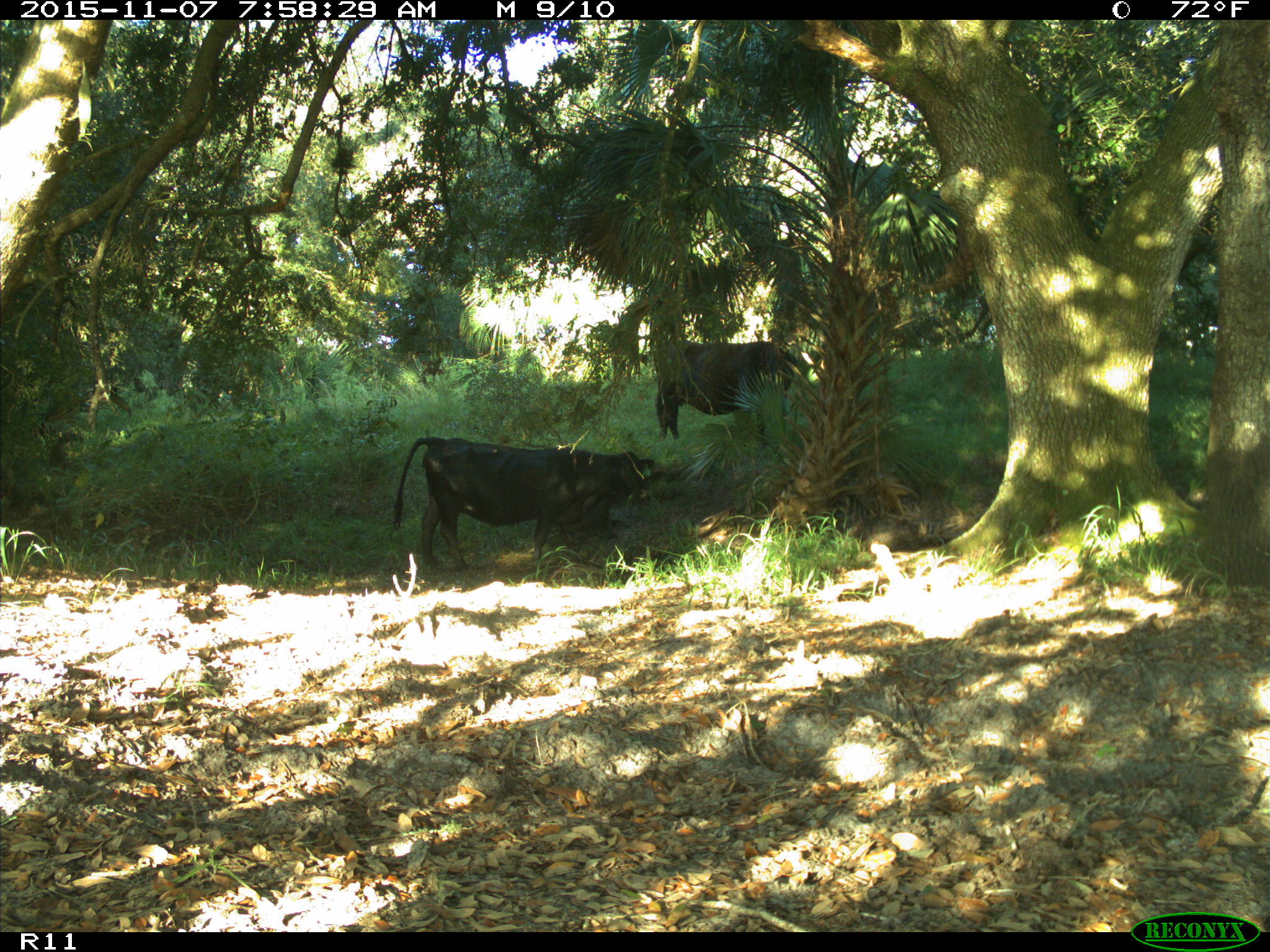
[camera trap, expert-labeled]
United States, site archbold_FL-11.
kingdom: Animalia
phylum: Chordata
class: Mammalia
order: Artiodactyla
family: Bovidae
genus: Bos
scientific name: Bos taurus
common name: domestic cow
Bos taurus (domestic cow).